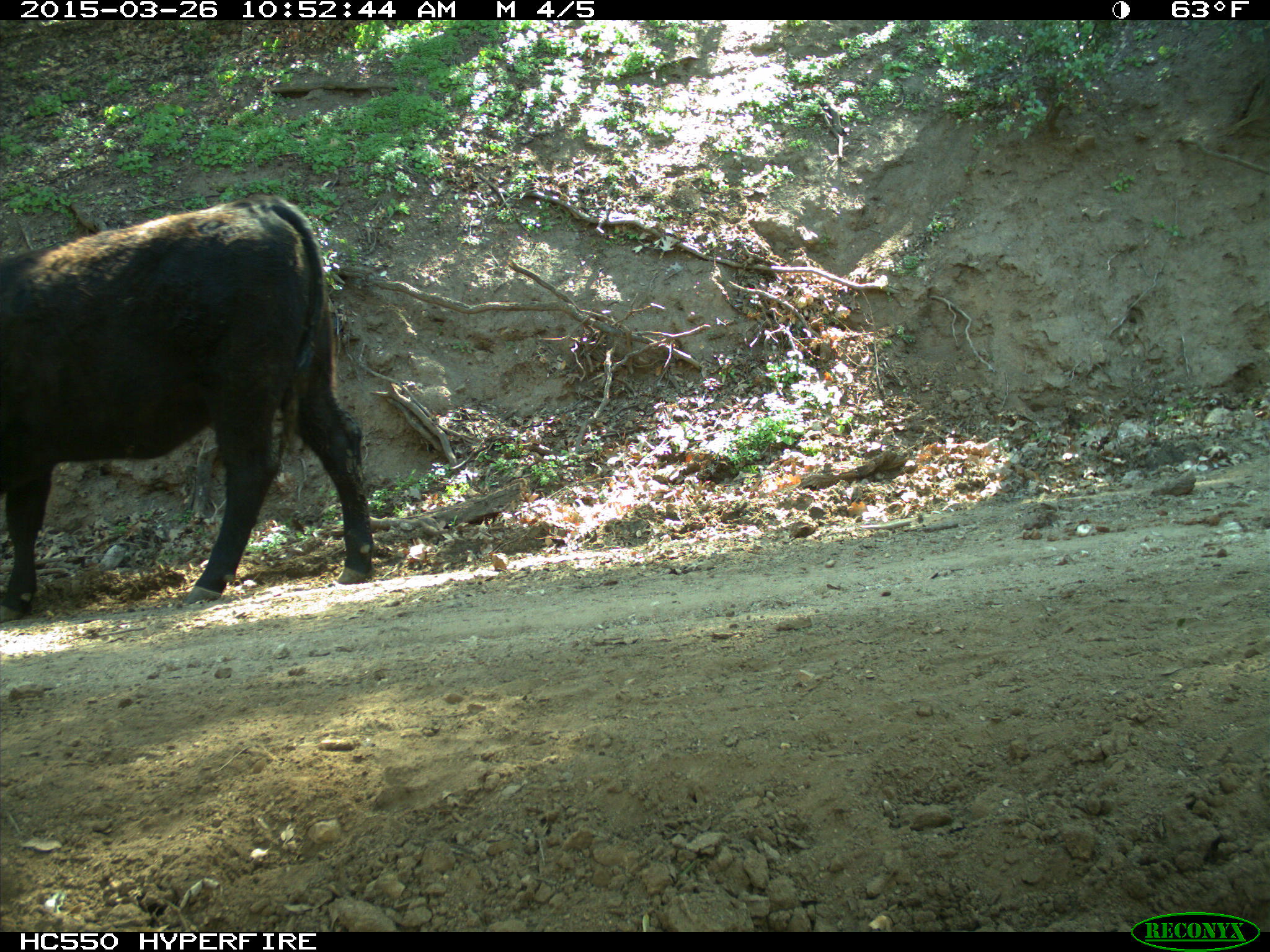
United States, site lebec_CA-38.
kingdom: Animalia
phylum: Chordata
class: Mammalia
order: Artiodactyla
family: Bovidae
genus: Bos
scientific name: Bos taurus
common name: domestic cow